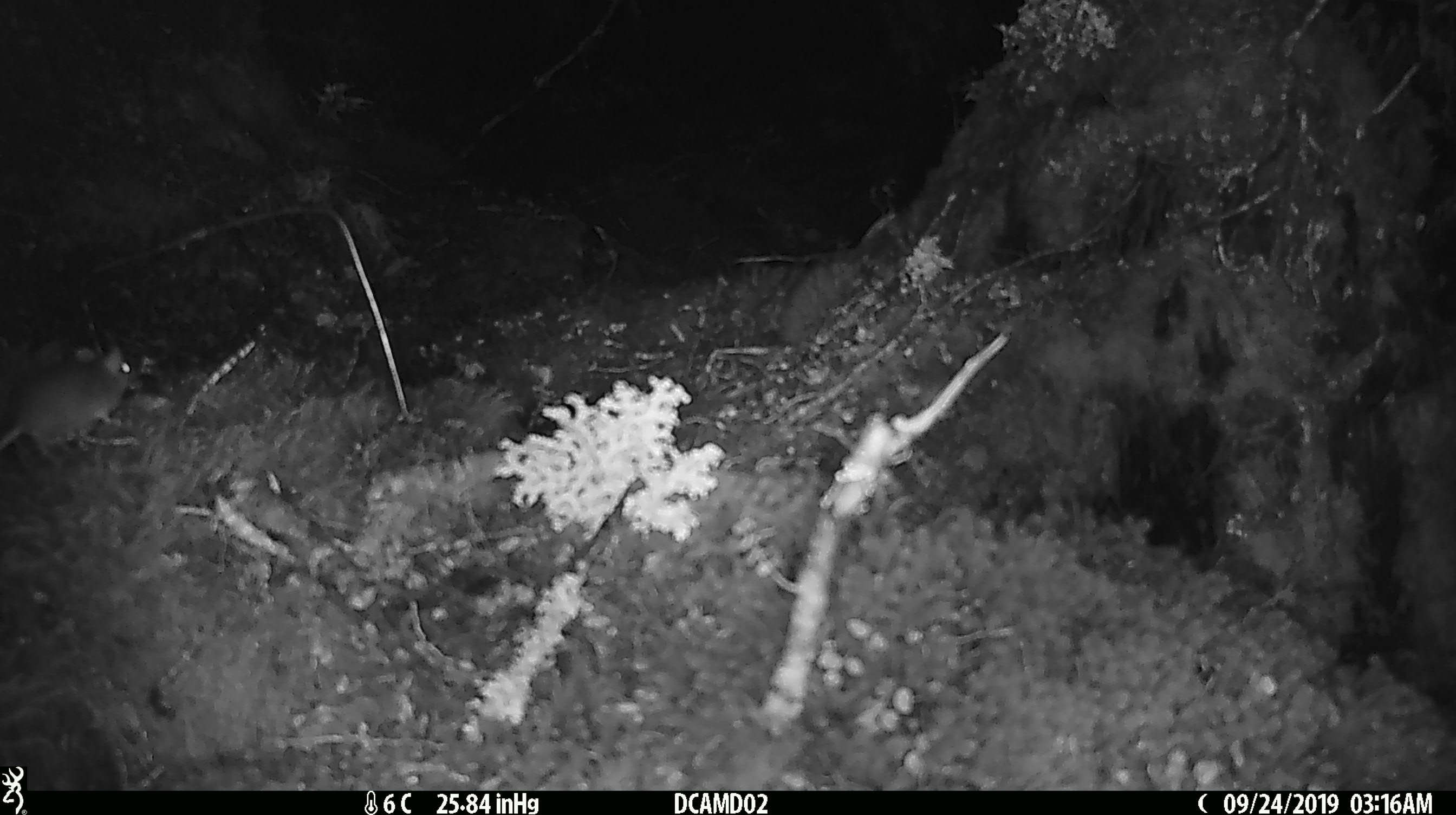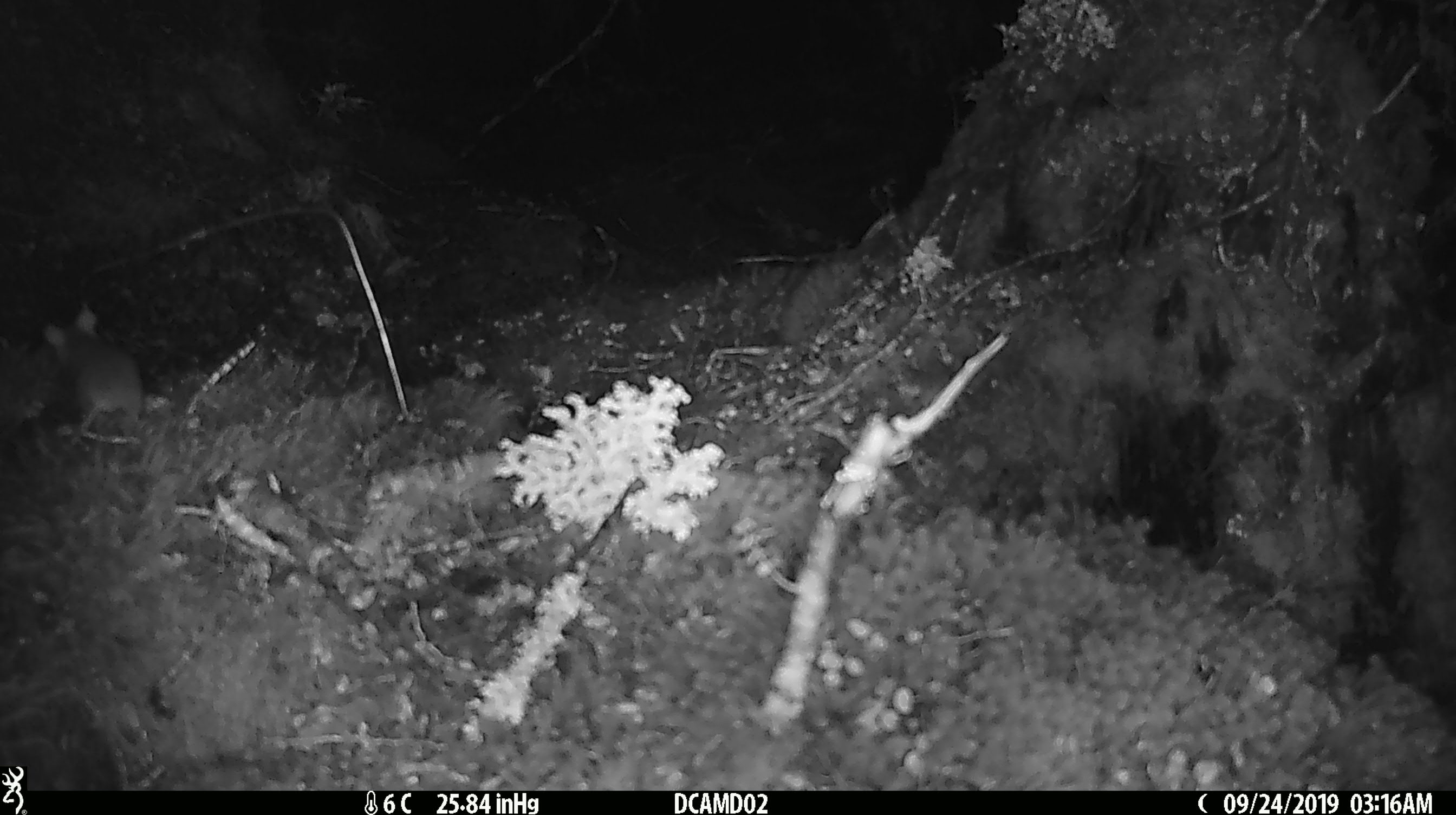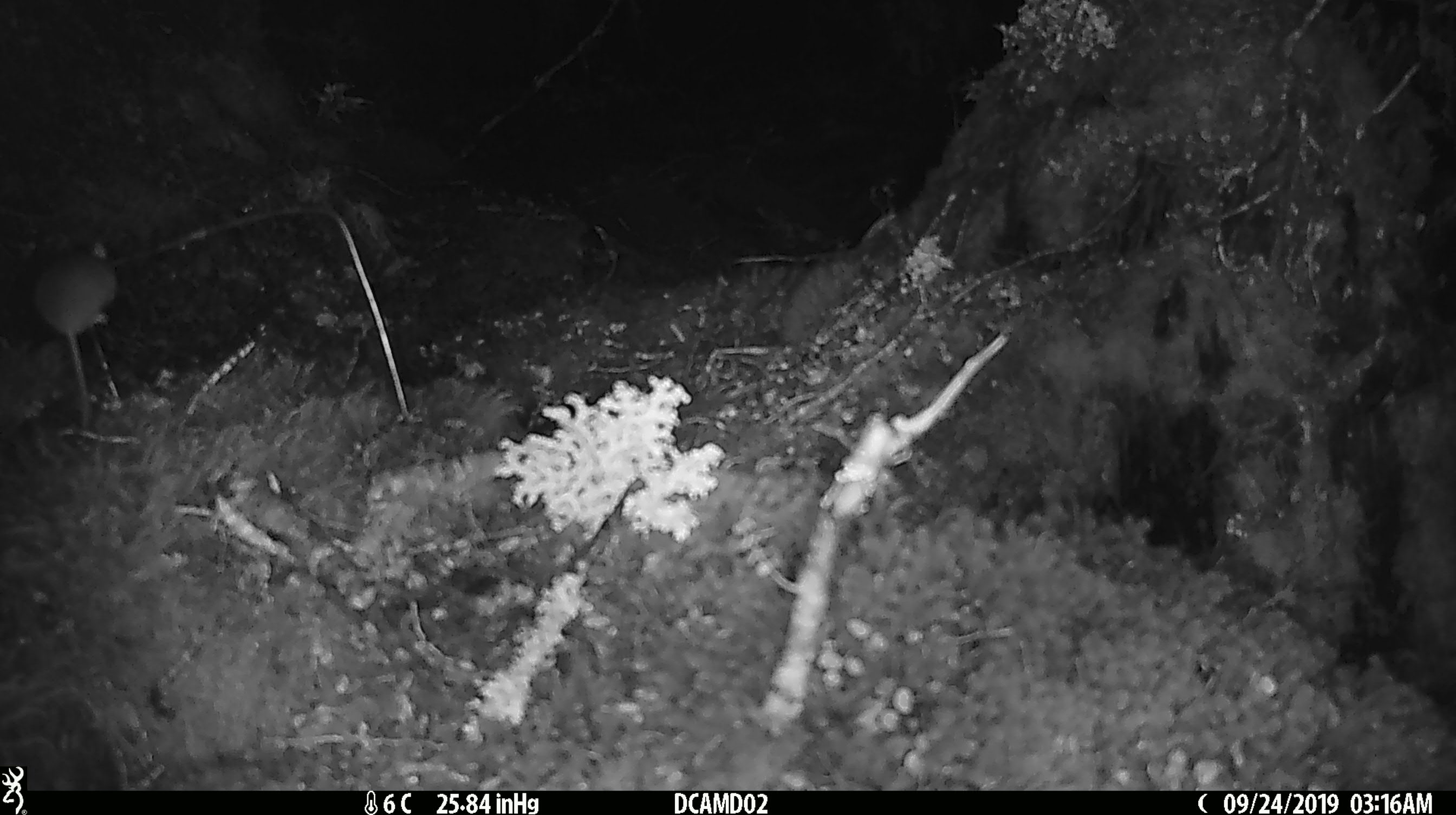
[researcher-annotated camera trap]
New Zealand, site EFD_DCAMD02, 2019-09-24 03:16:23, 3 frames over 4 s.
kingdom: Animalia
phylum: Chordata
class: Mammalia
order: Rodentia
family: Muridae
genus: Mus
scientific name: Mus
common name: mouse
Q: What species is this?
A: Mouse (Mus).